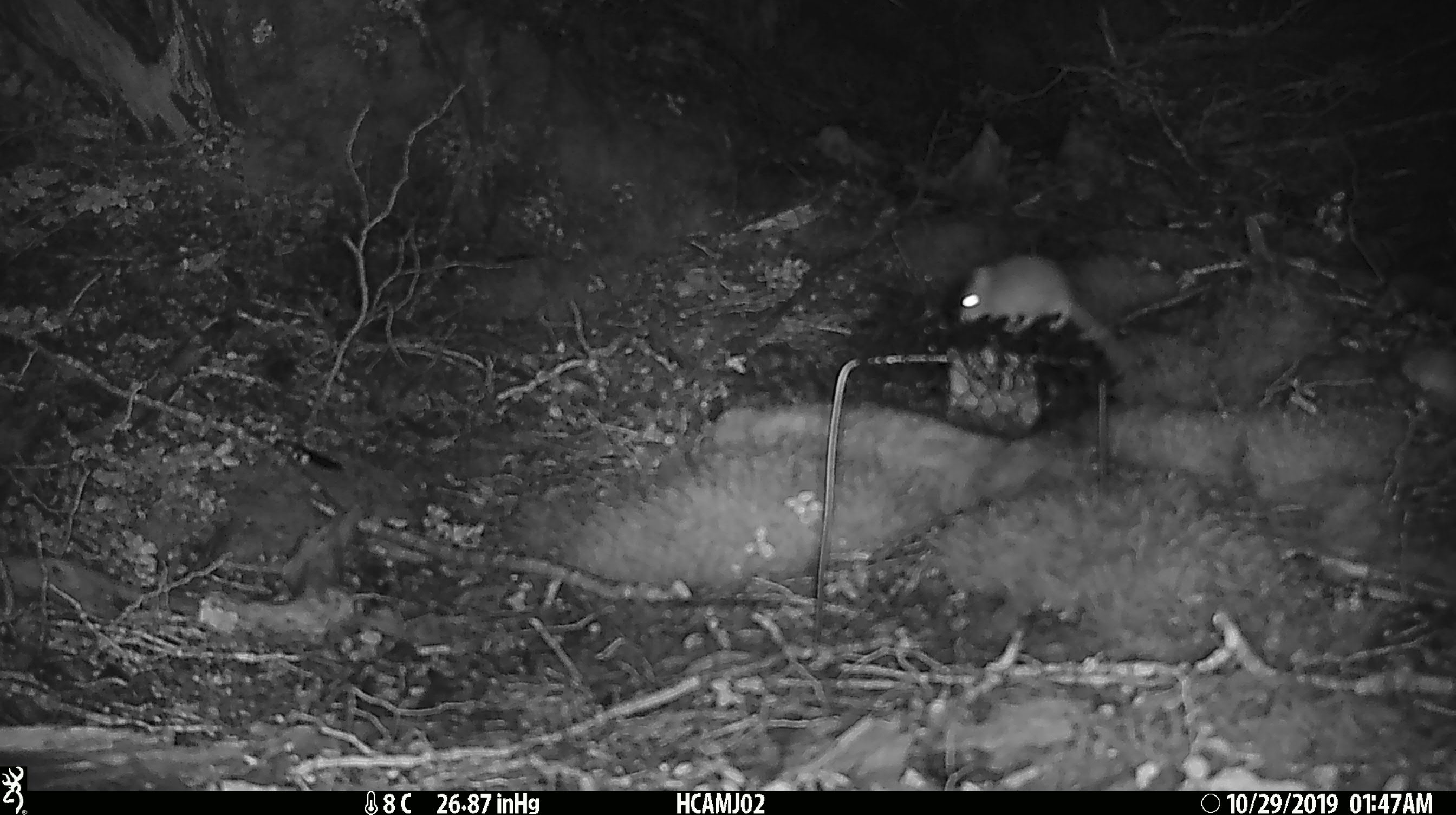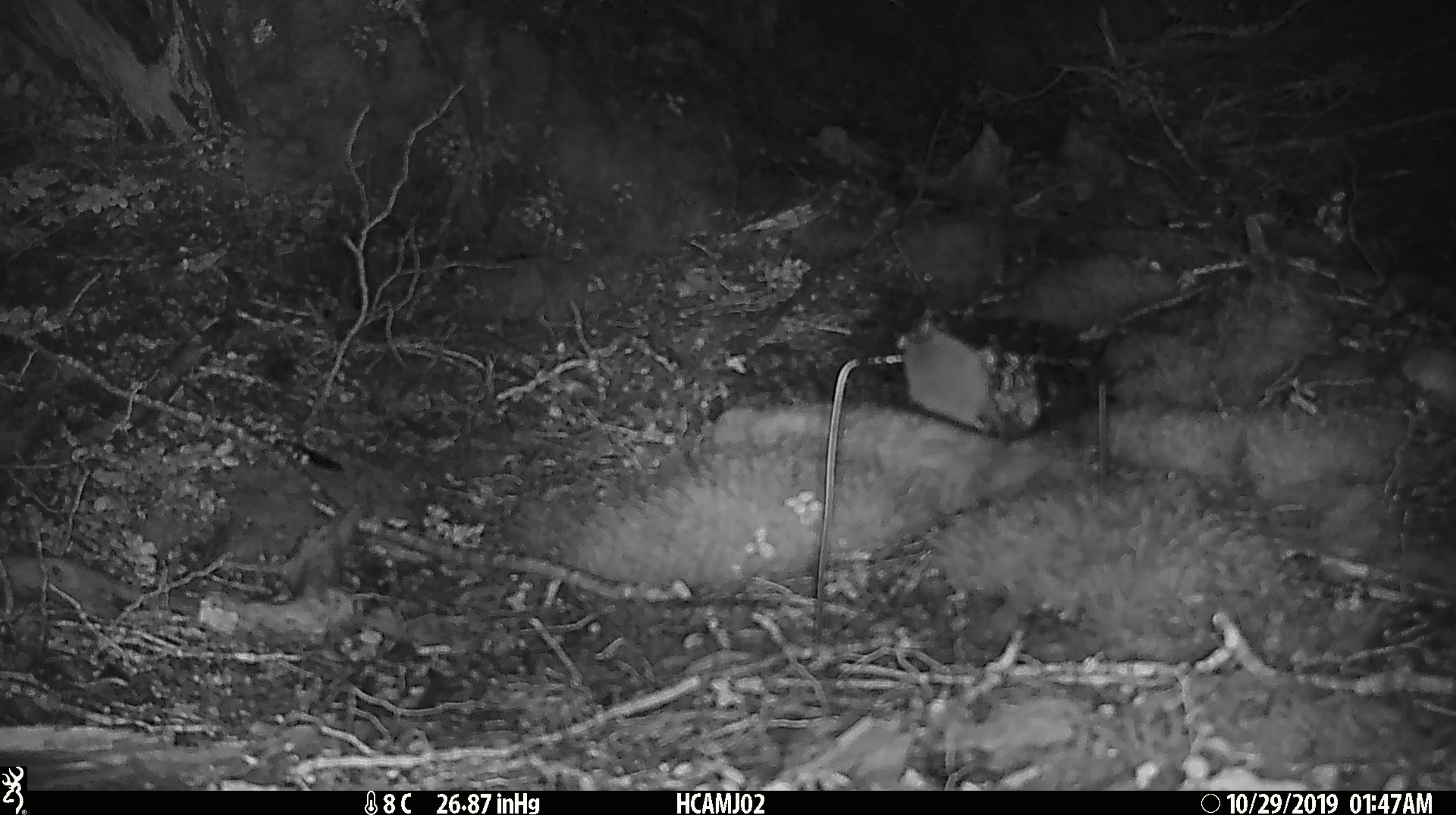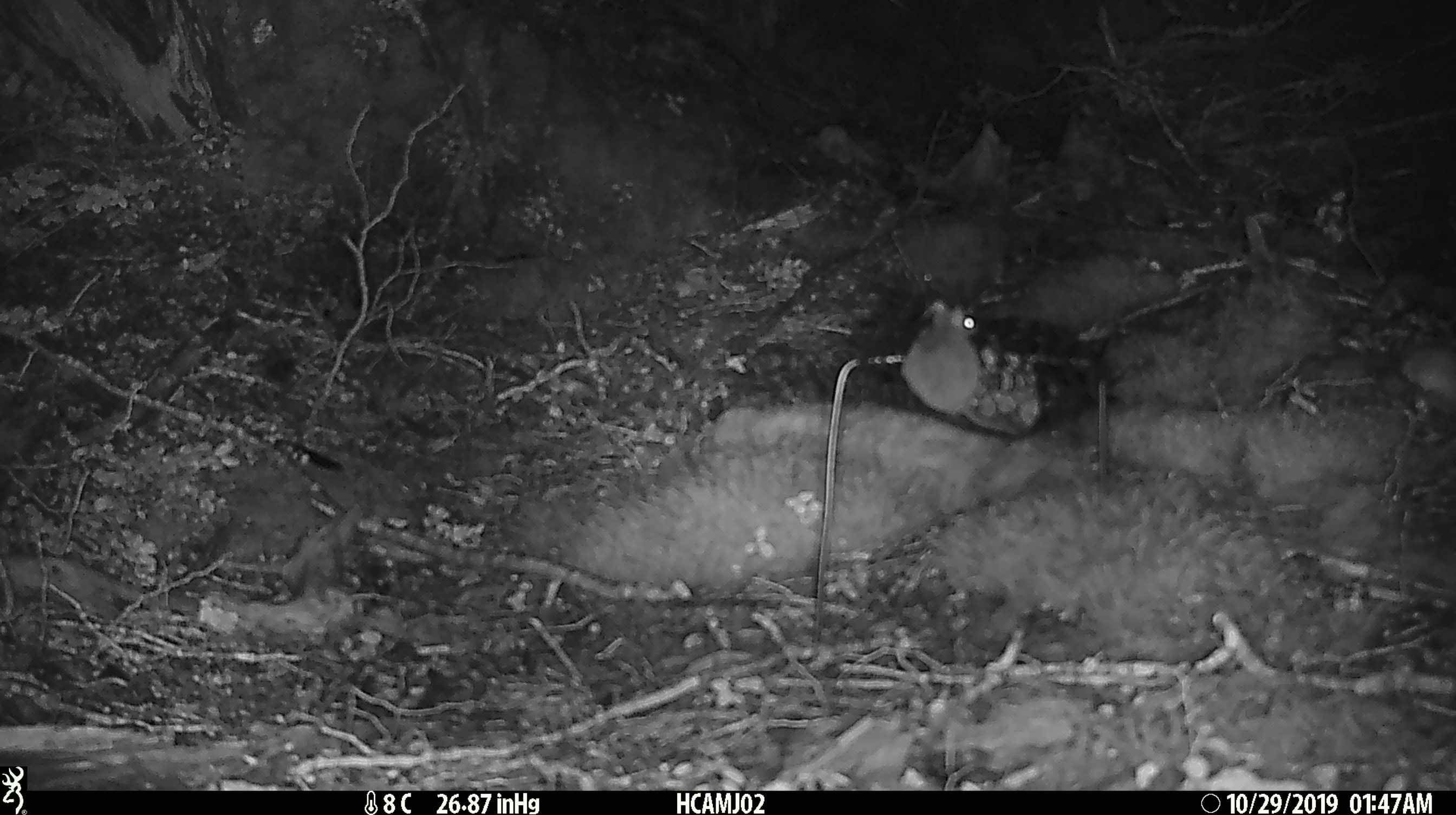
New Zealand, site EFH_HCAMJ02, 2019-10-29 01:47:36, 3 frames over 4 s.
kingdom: Animalia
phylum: Chordata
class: Mammalia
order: Rodentia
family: Muridae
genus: Mus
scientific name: Mus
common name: mouse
Mouse (Mus).